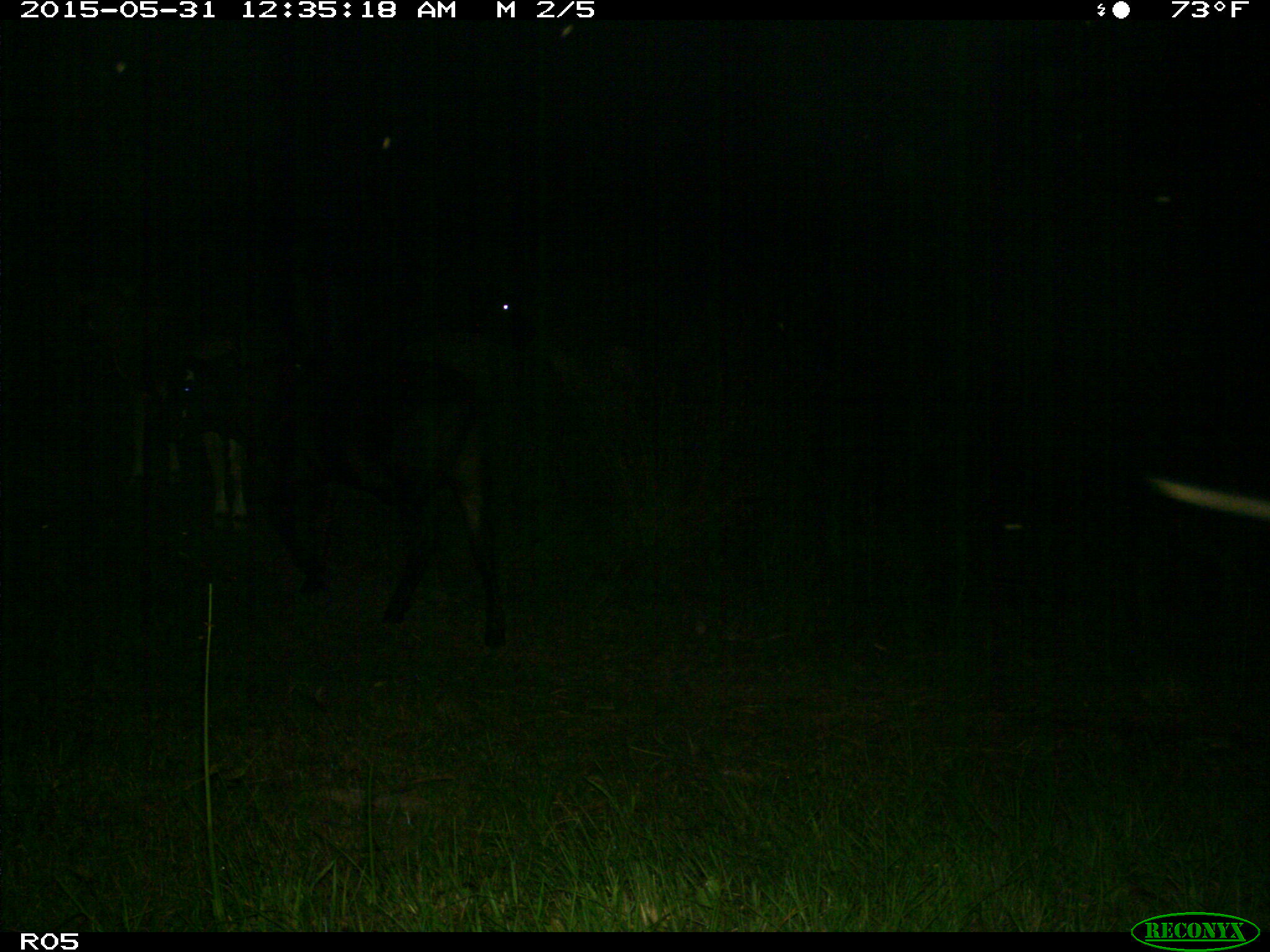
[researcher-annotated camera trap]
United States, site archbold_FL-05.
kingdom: Animalia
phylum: Chordata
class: Mammalia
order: Artiodactyla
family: Bovidae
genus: Bos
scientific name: Bos taurus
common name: domestic cow